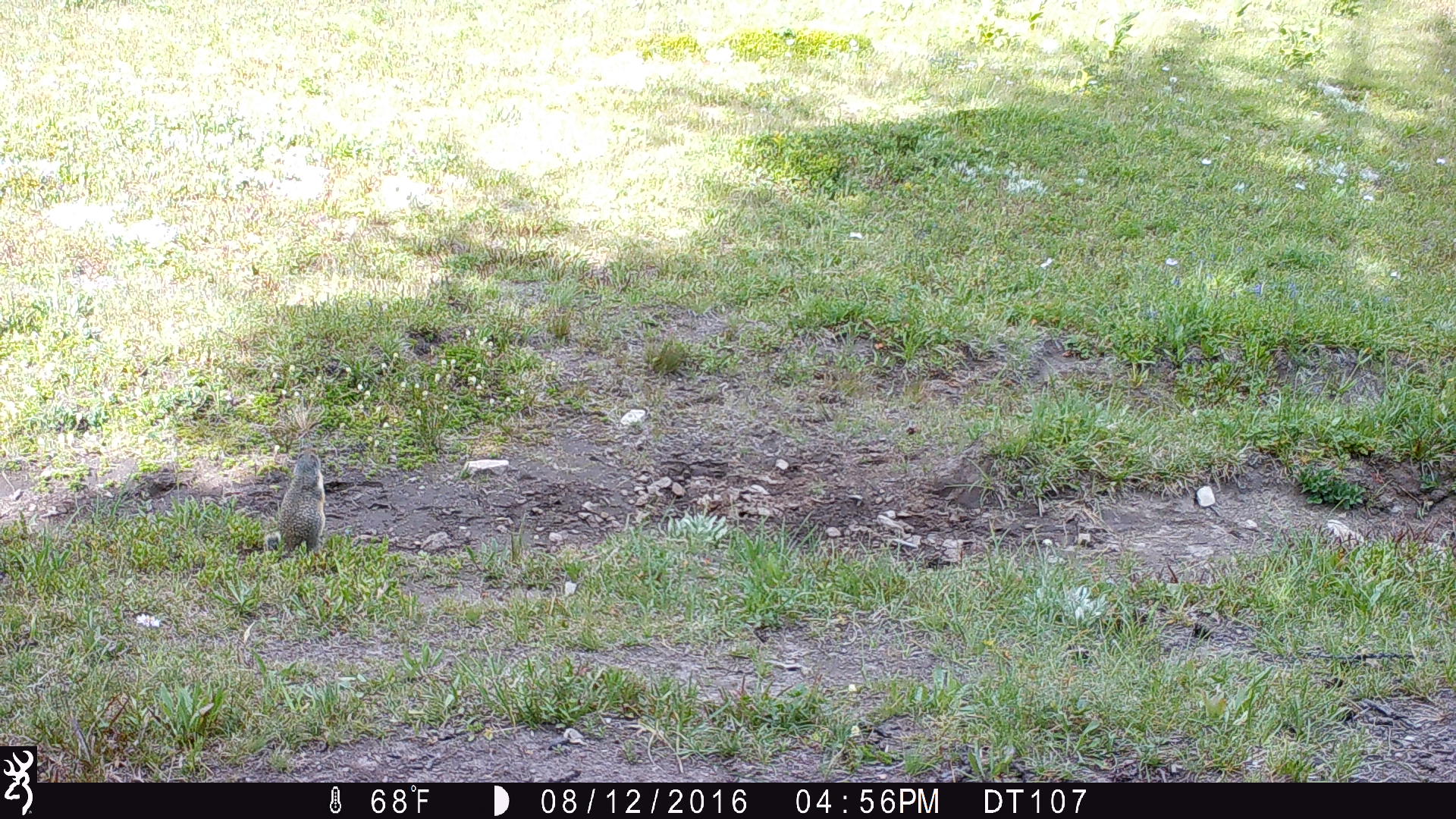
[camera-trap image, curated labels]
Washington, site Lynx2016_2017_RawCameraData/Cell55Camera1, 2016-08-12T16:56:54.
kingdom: Animalia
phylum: Chordata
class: Mammalia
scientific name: Mammalia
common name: small mammal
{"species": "small mammal (Mammalia)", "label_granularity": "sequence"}